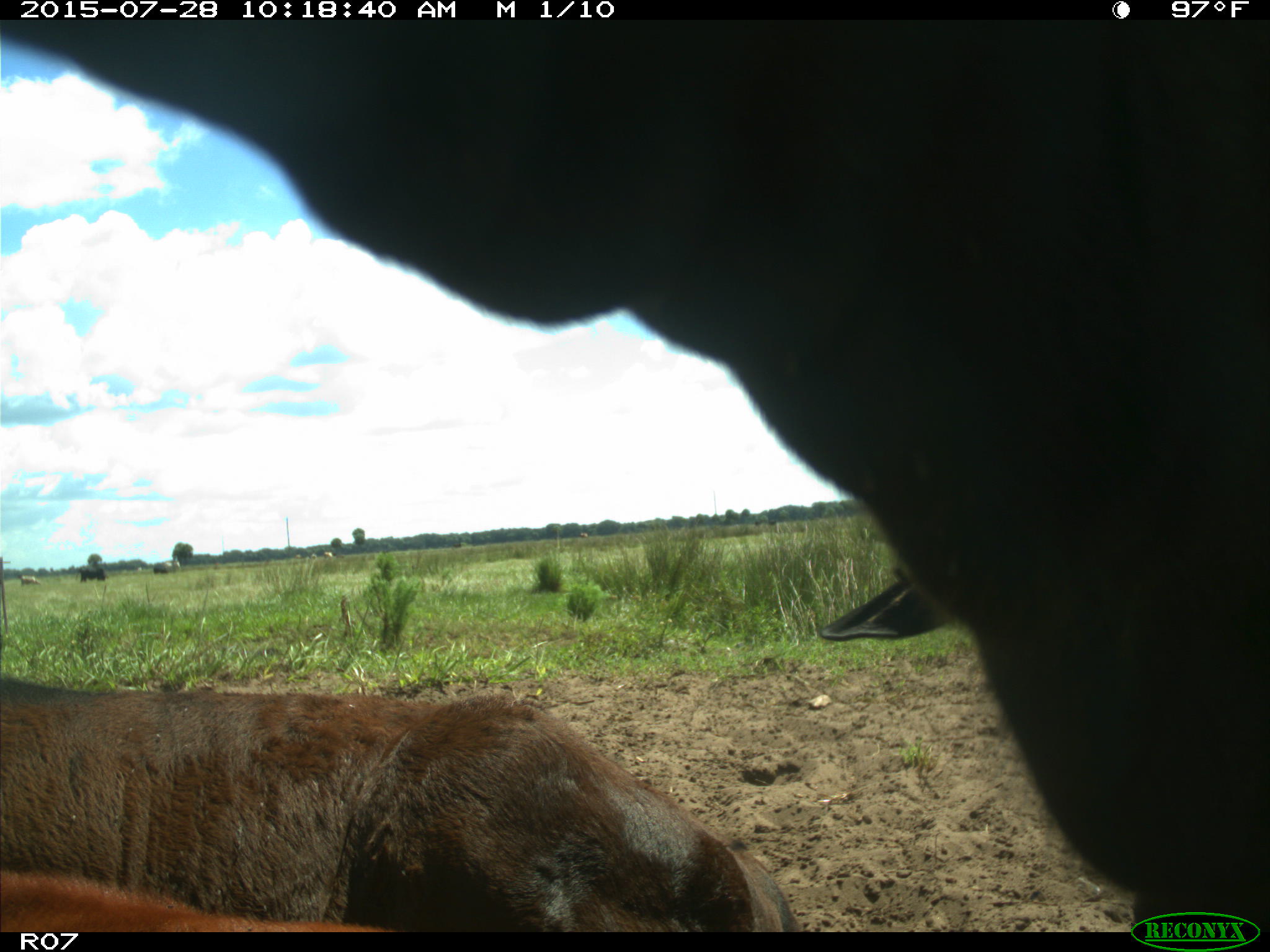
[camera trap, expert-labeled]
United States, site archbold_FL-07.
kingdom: Animalia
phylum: Chordata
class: Mammalia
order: Artiodactyla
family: Bovidae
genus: Bos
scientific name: Bos taurus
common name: domestic cow